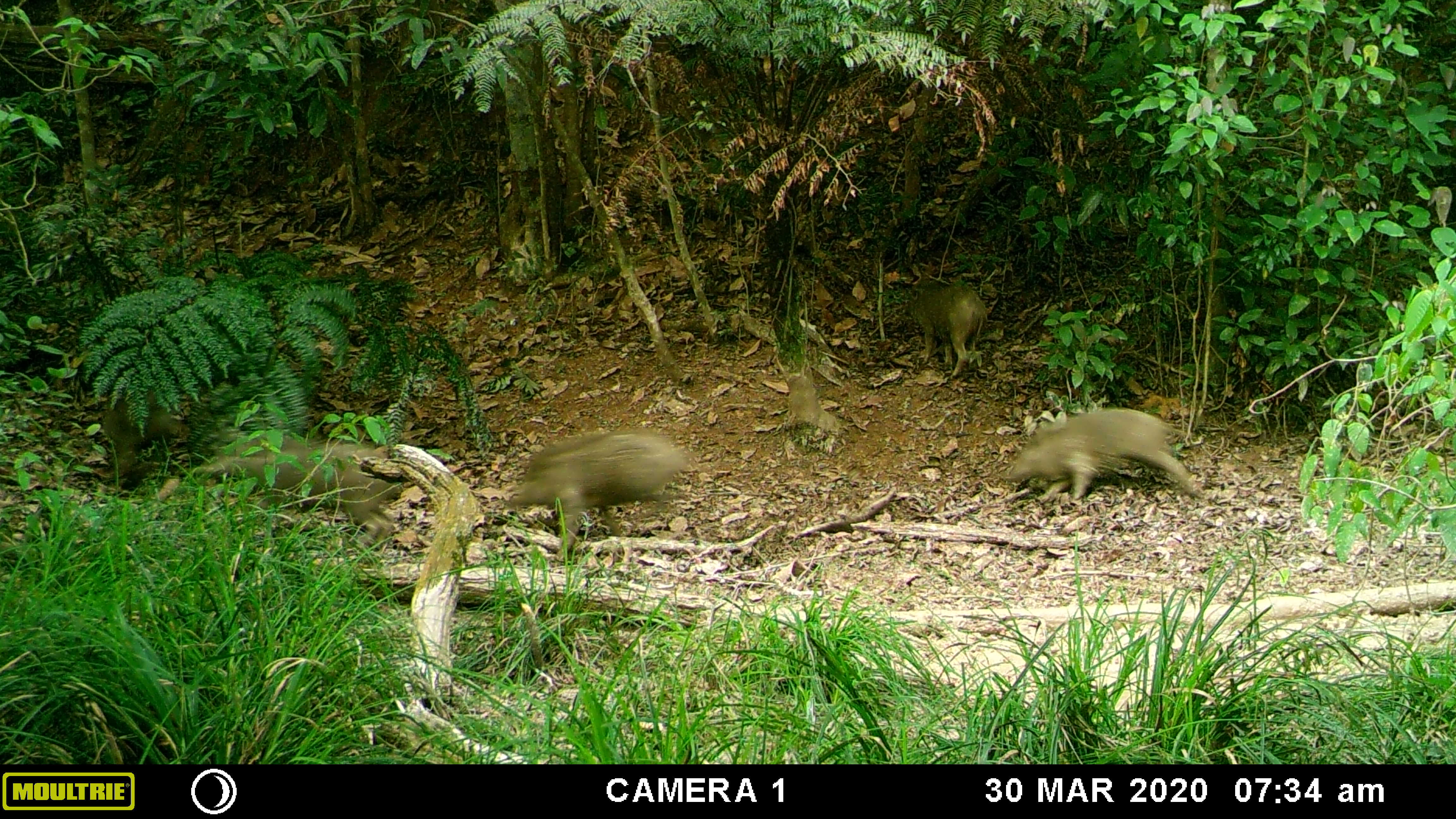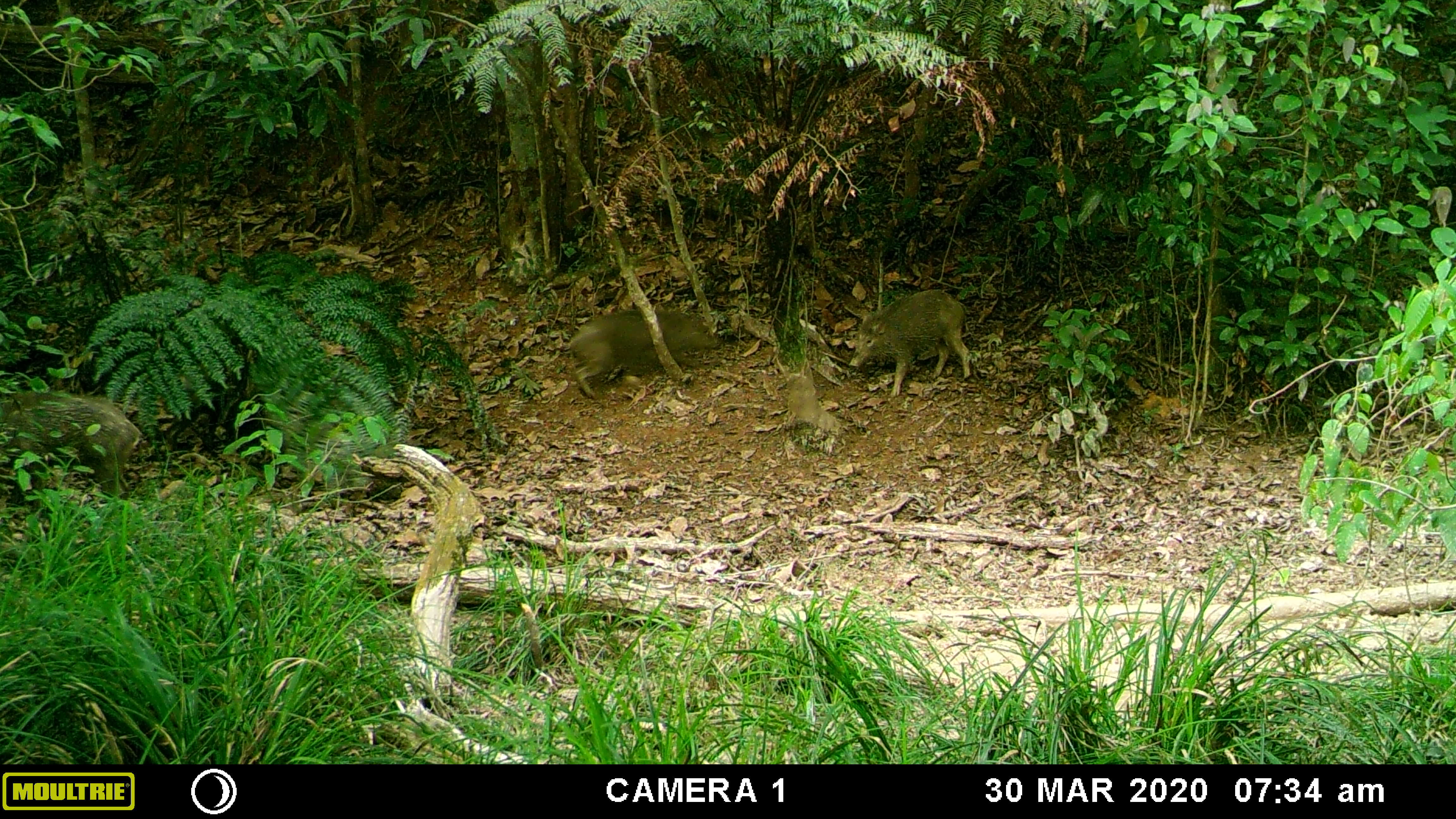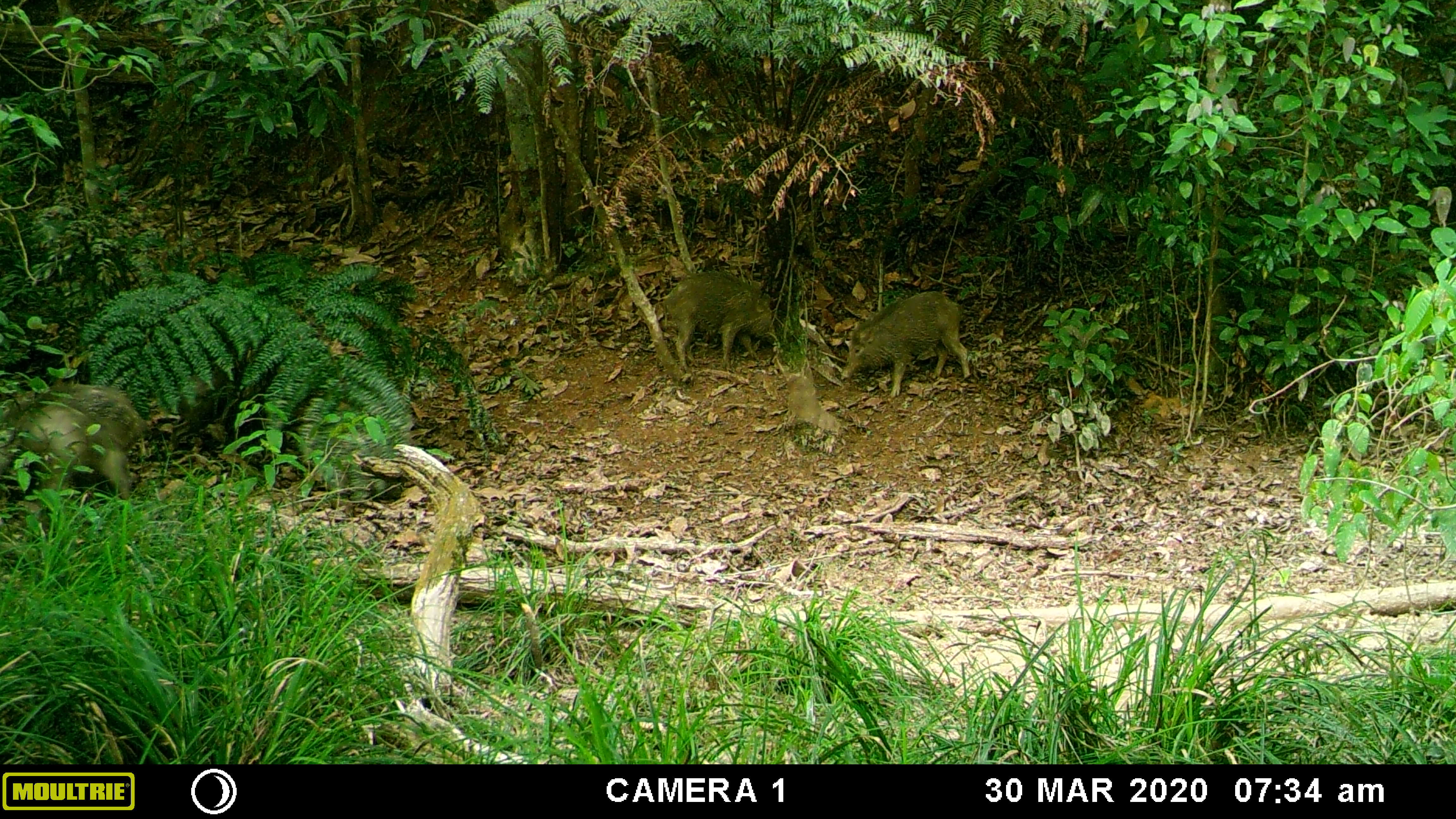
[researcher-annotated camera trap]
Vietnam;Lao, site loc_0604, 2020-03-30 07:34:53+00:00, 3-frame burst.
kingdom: Animalia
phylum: Chordata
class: Mammalia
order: Artiodactyla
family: Suidae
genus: Sus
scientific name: Sus scrofa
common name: eurasian wild pig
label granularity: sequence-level